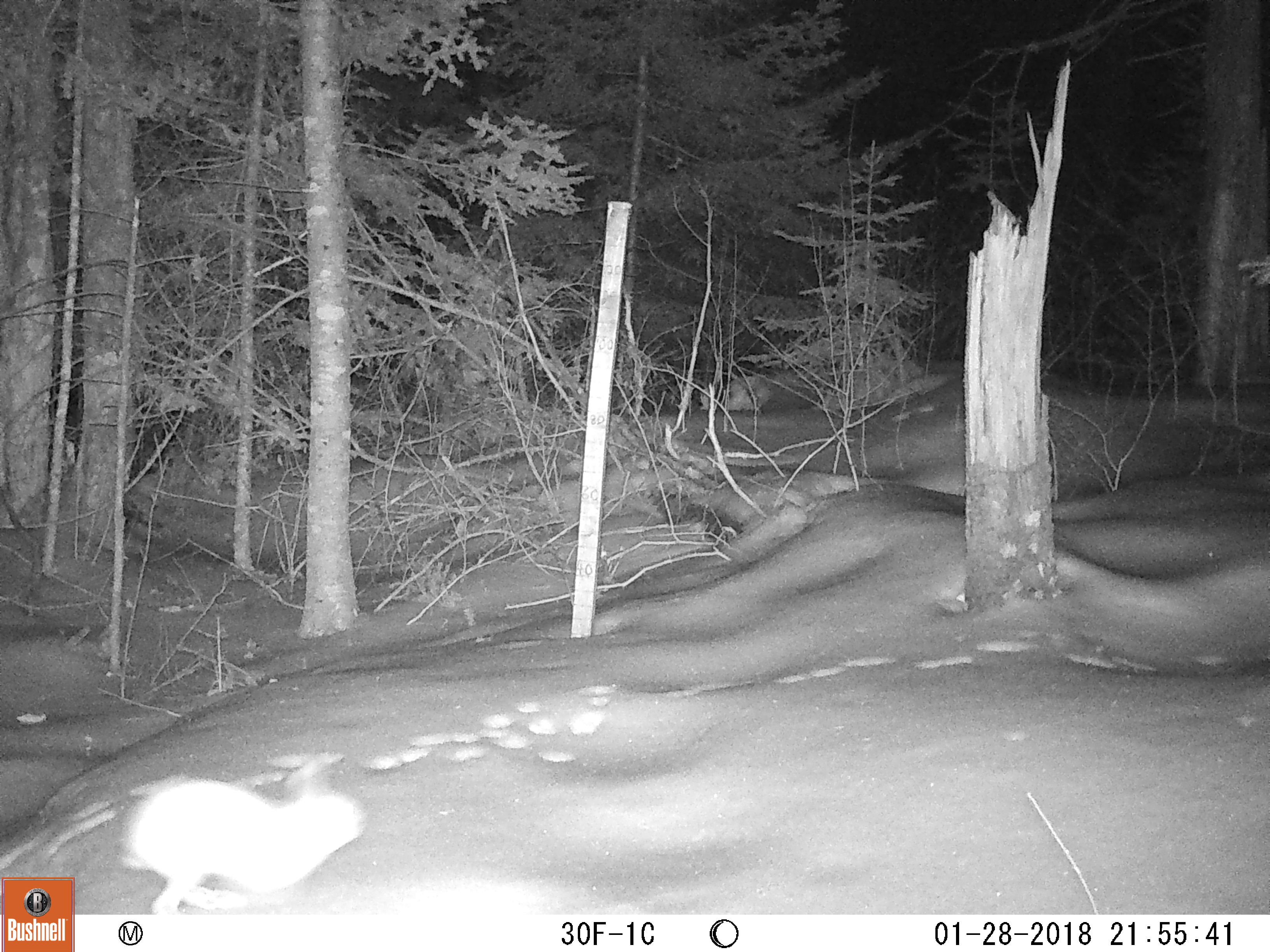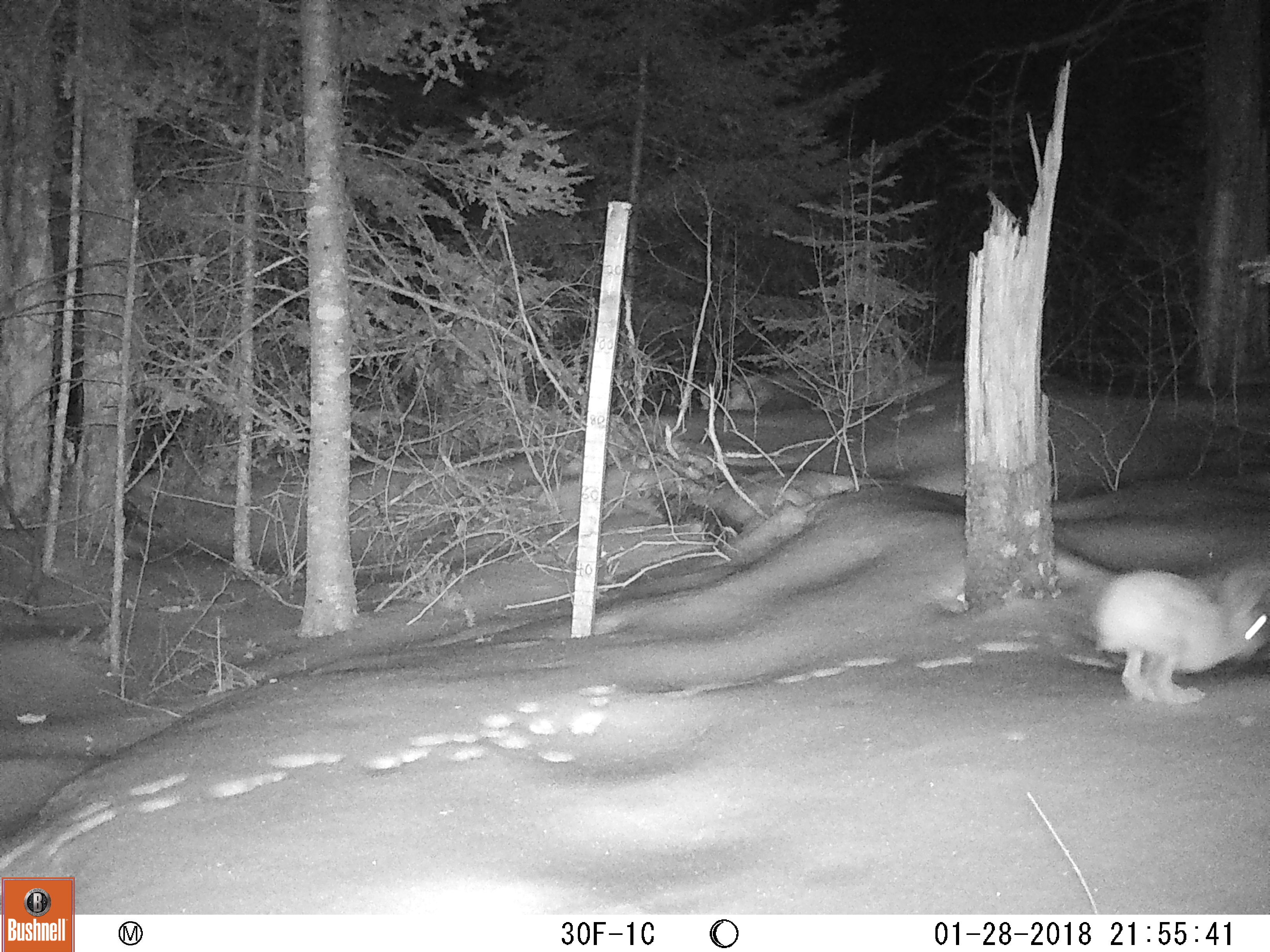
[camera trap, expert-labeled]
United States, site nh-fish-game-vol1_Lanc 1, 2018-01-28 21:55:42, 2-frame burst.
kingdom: Animalia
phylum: Chordata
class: Mammalia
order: Lagomorpha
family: Leporidae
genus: Lepus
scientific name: Lepus americanus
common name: snowshoe hare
Snowshoe hare (Lepus americanus).